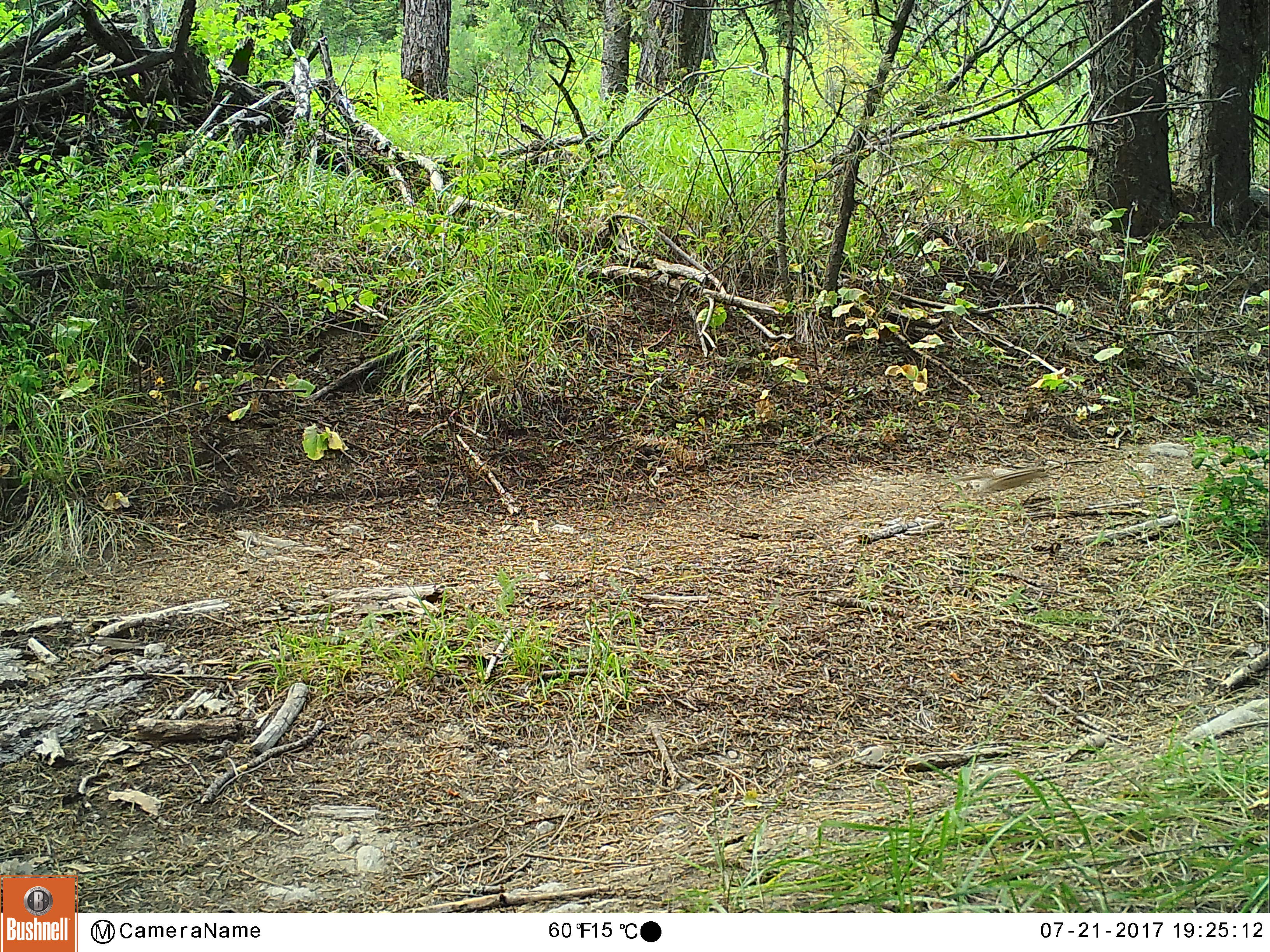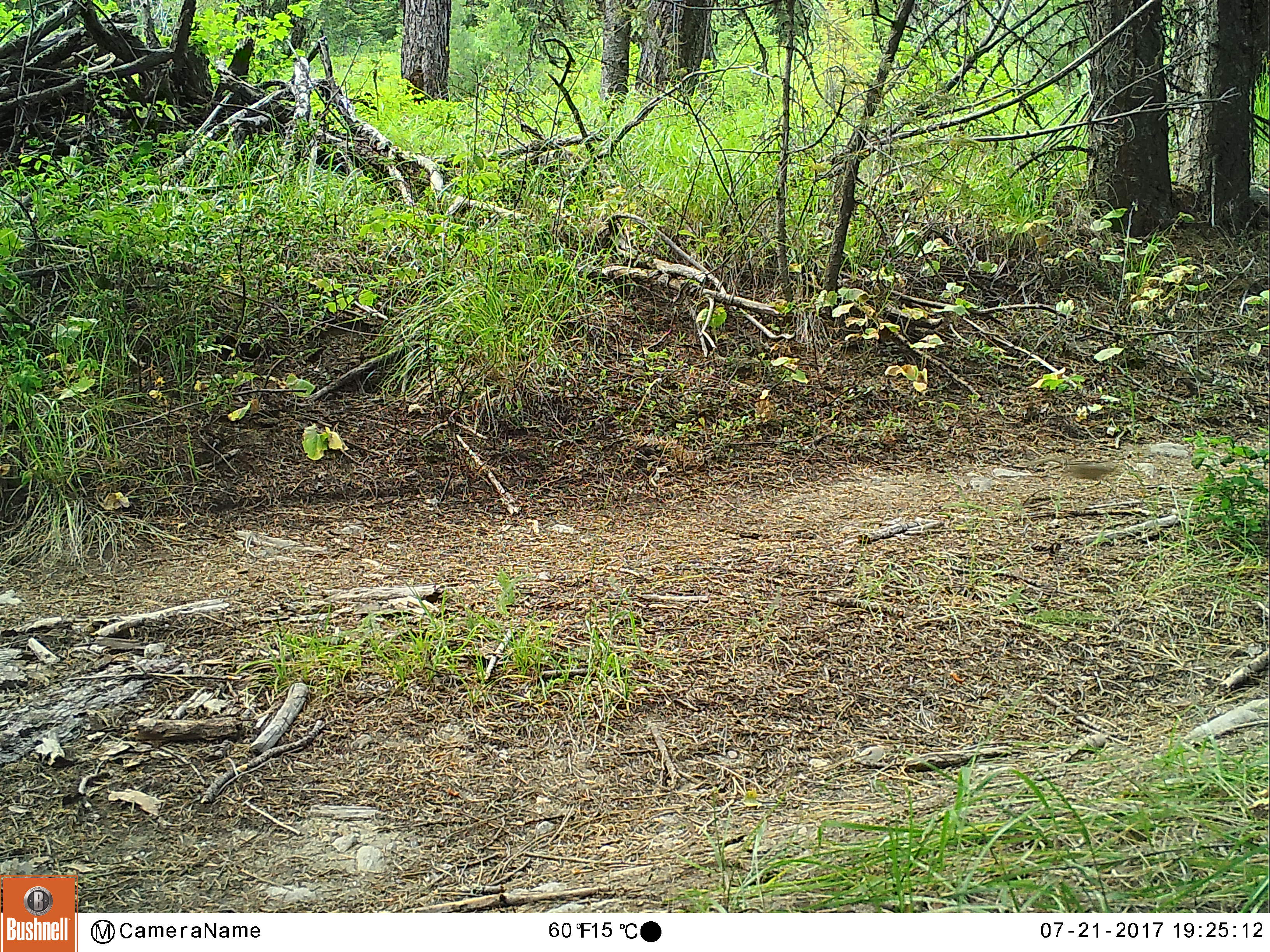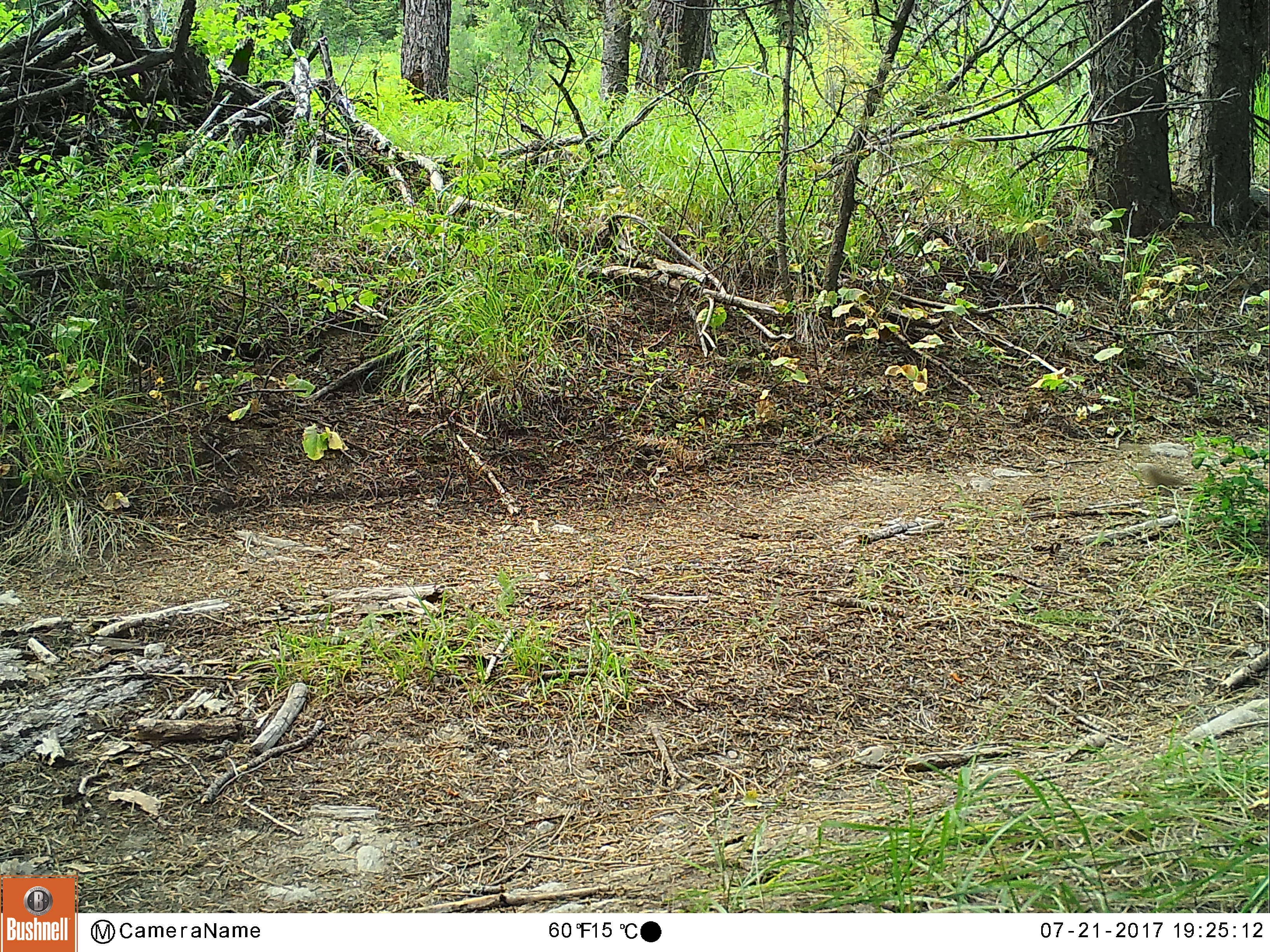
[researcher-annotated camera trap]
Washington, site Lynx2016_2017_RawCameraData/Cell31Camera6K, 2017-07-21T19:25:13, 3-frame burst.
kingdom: Animalia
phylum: Chordata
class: Mammalia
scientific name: Mammalia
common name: small mammal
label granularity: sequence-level